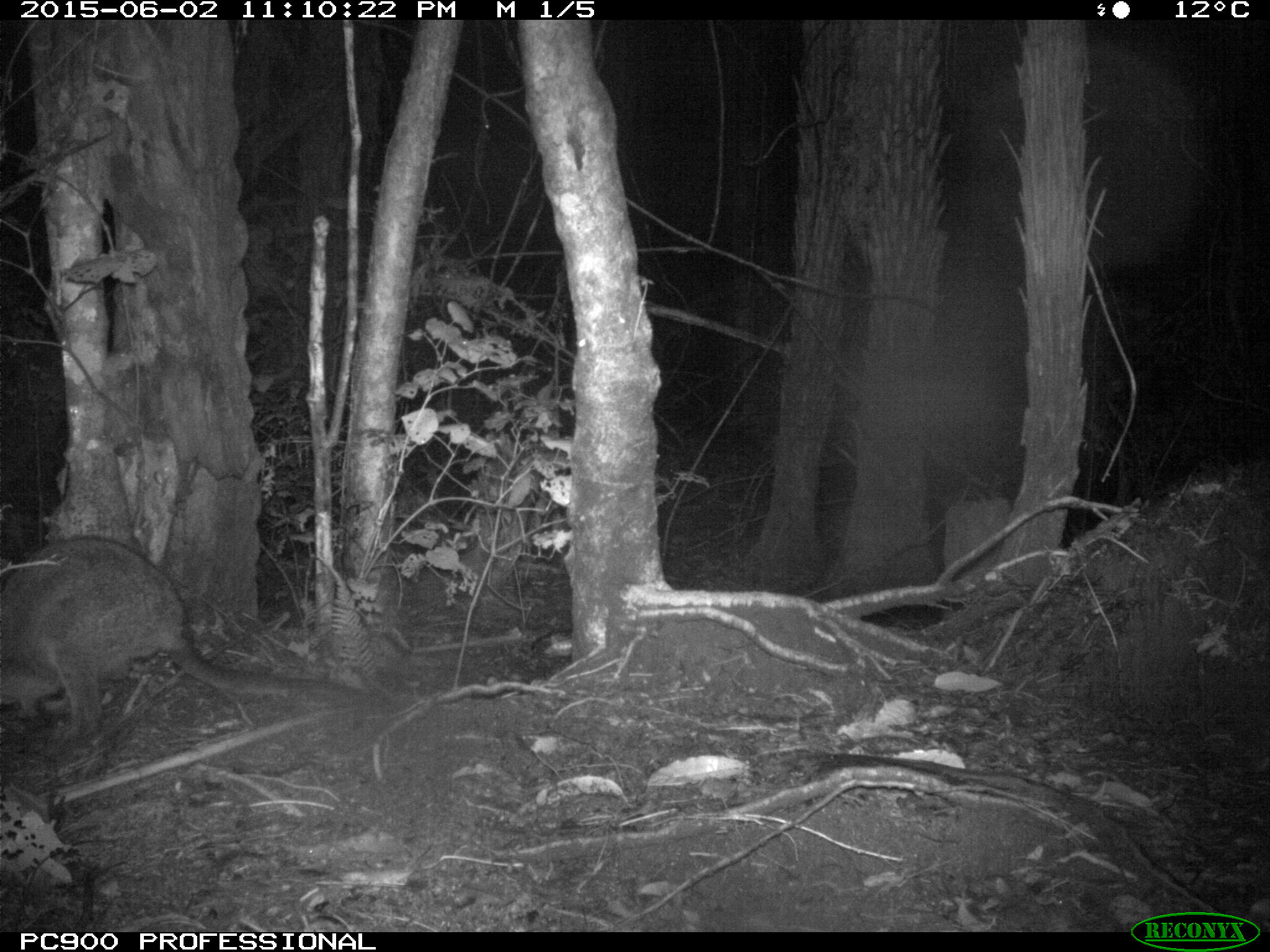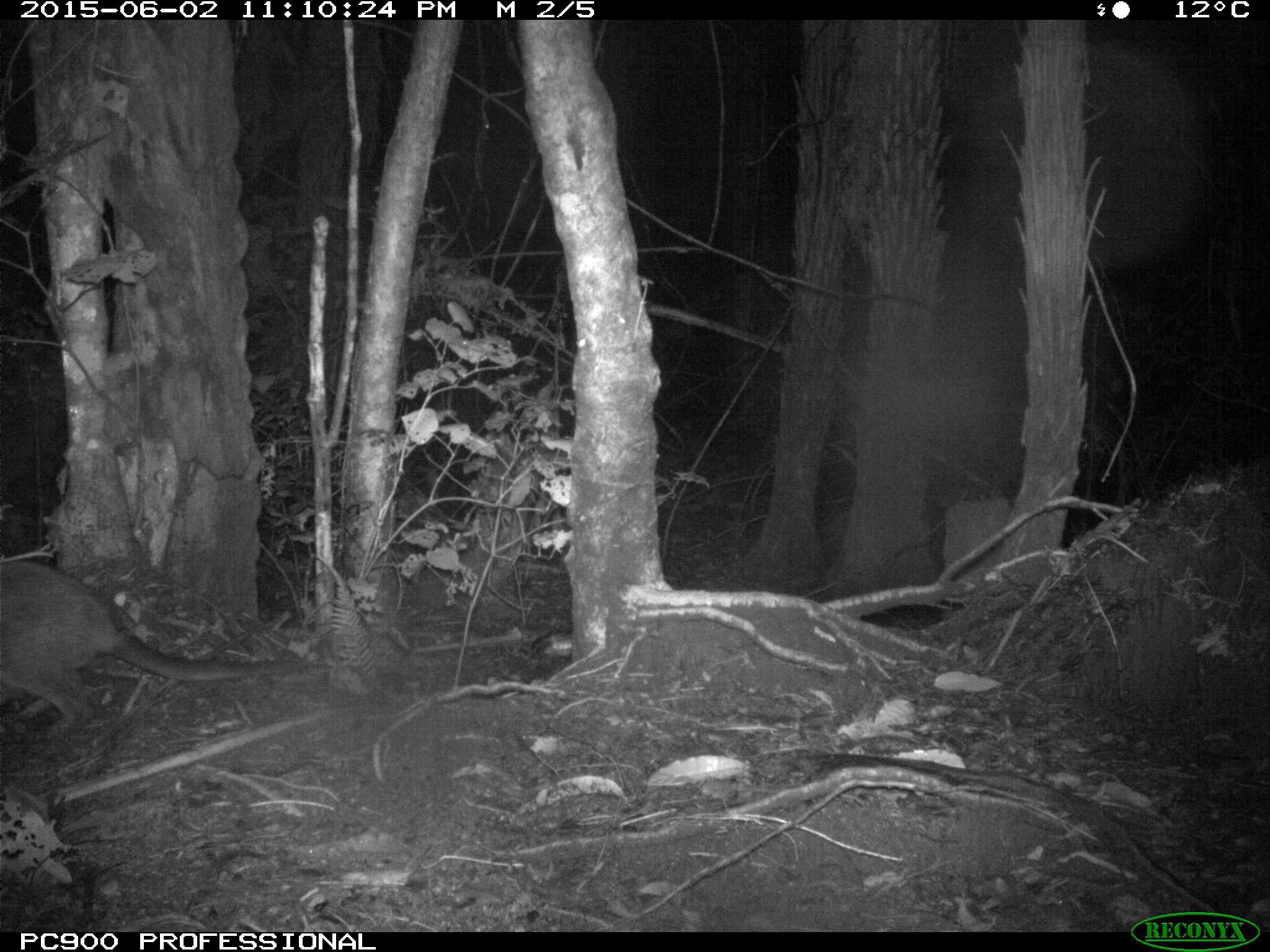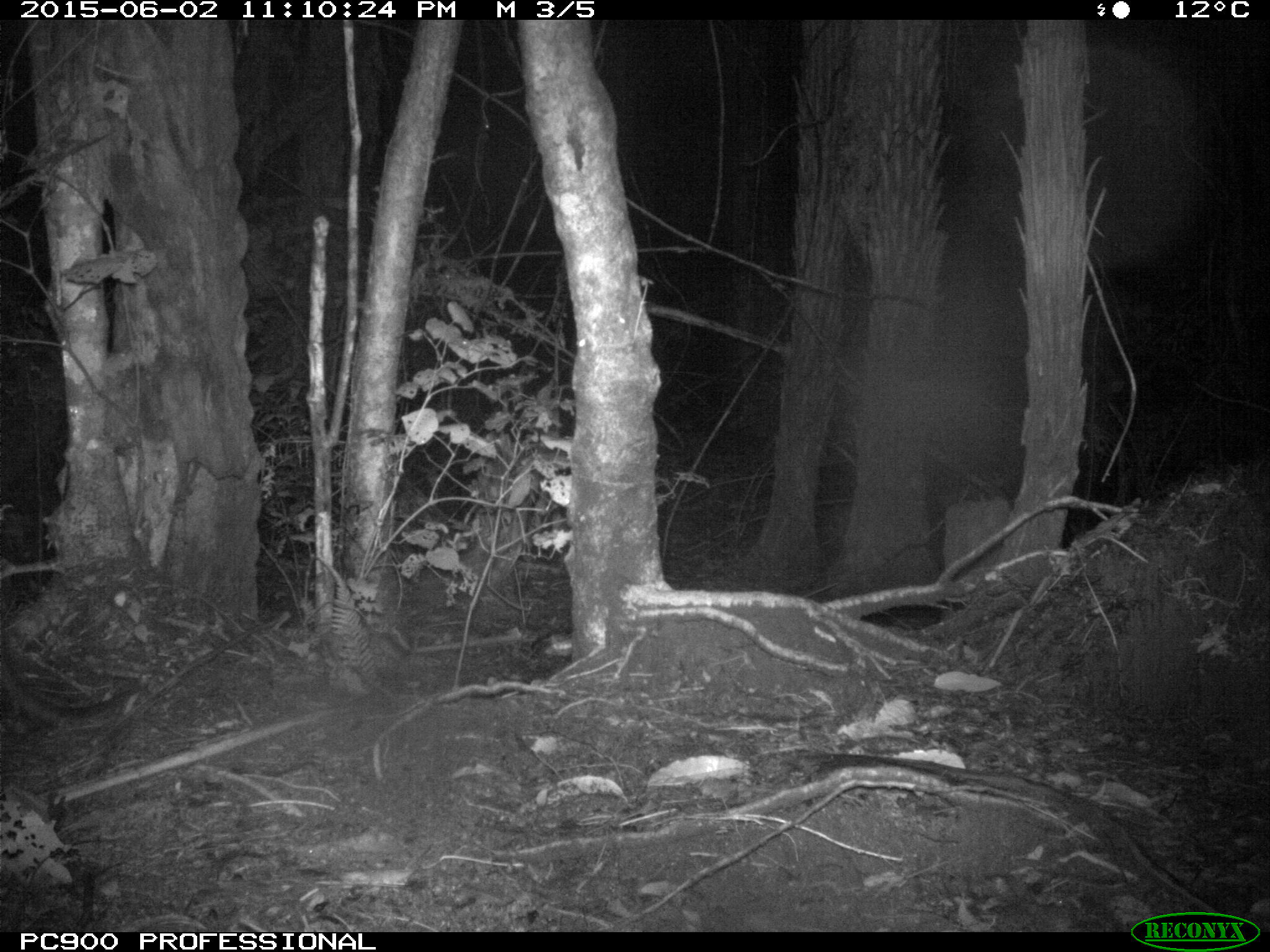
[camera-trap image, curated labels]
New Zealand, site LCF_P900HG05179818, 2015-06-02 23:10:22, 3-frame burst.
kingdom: Animalia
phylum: Chordata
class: Mammalia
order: Diprotodontia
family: Macropodidae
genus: Notamacropus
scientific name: Notamacropus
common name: wallaby